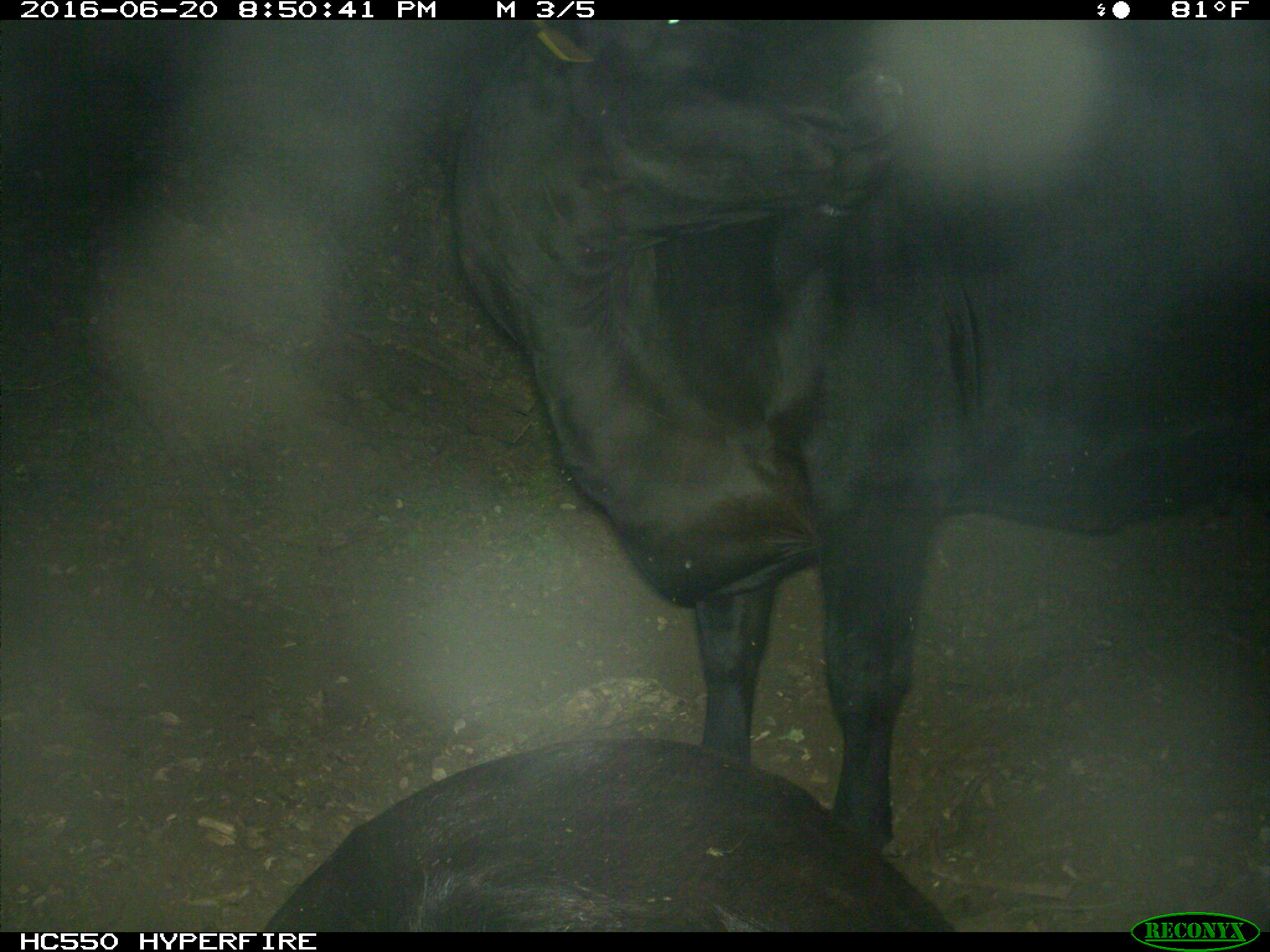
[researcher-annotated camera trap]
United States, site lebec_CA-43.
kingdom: Animalia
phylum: Chordata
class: Mammalia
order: Artiodactyla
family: Bovidae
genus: Bos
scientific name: Bos taurus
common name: domestic cow